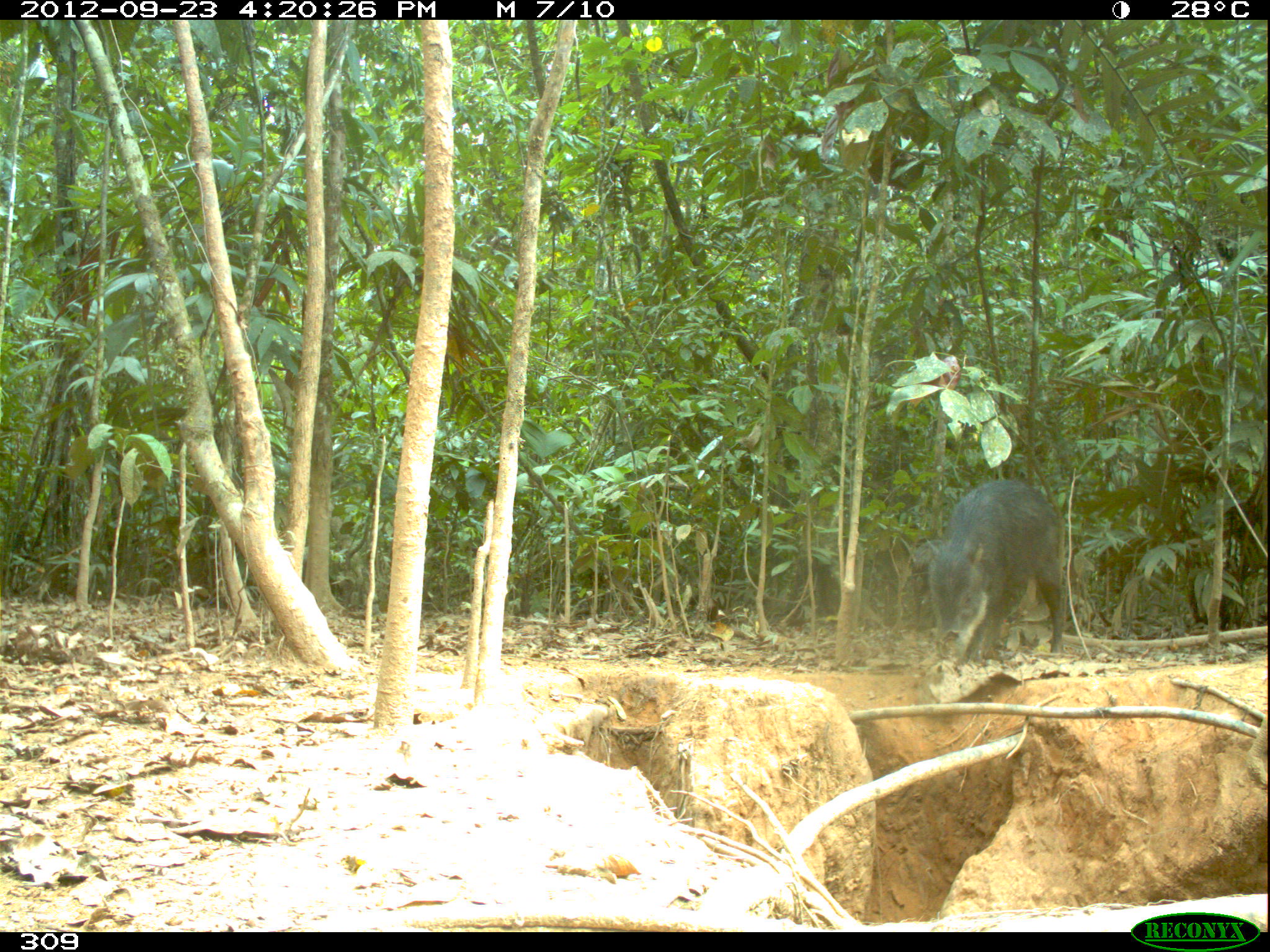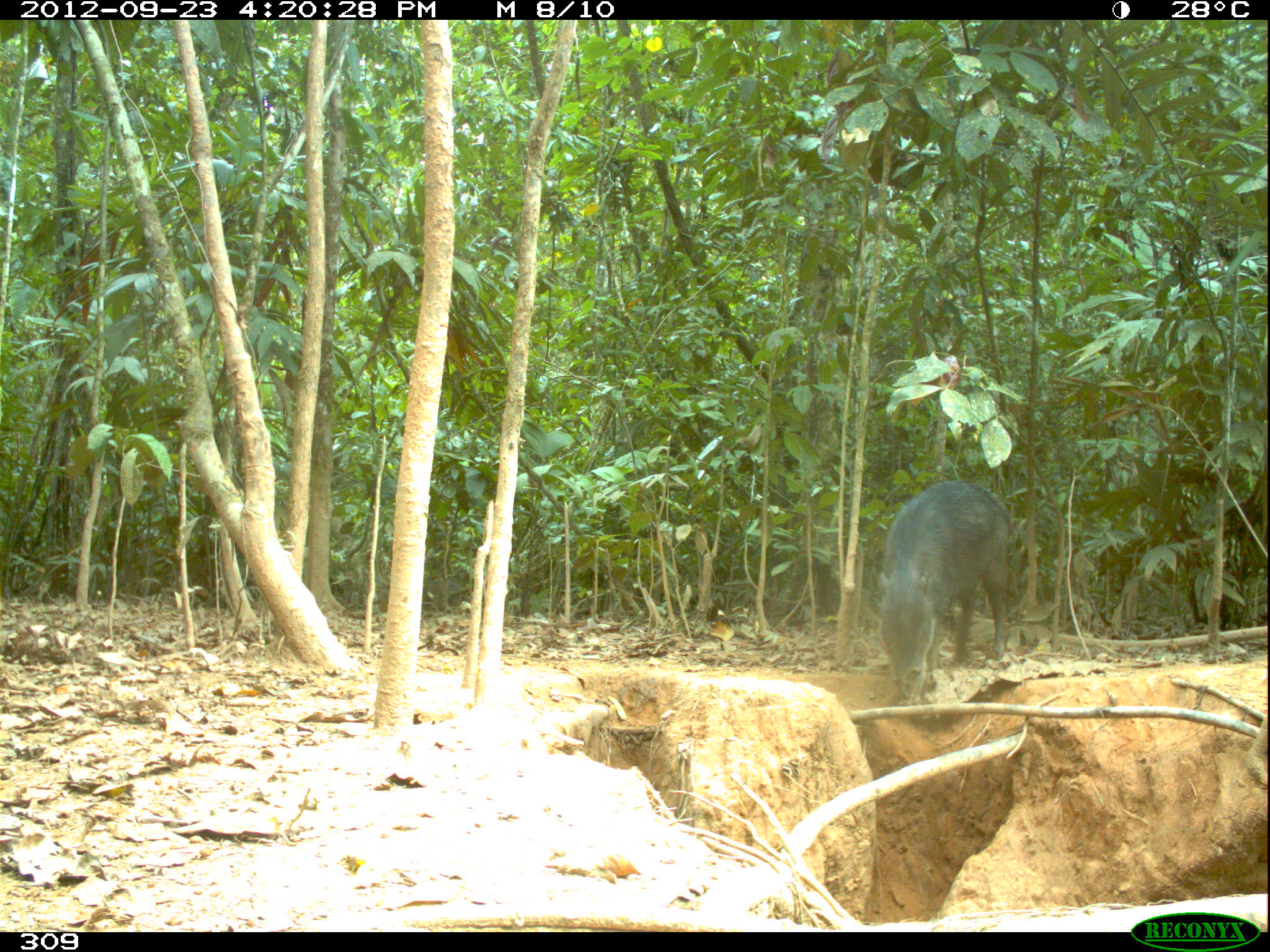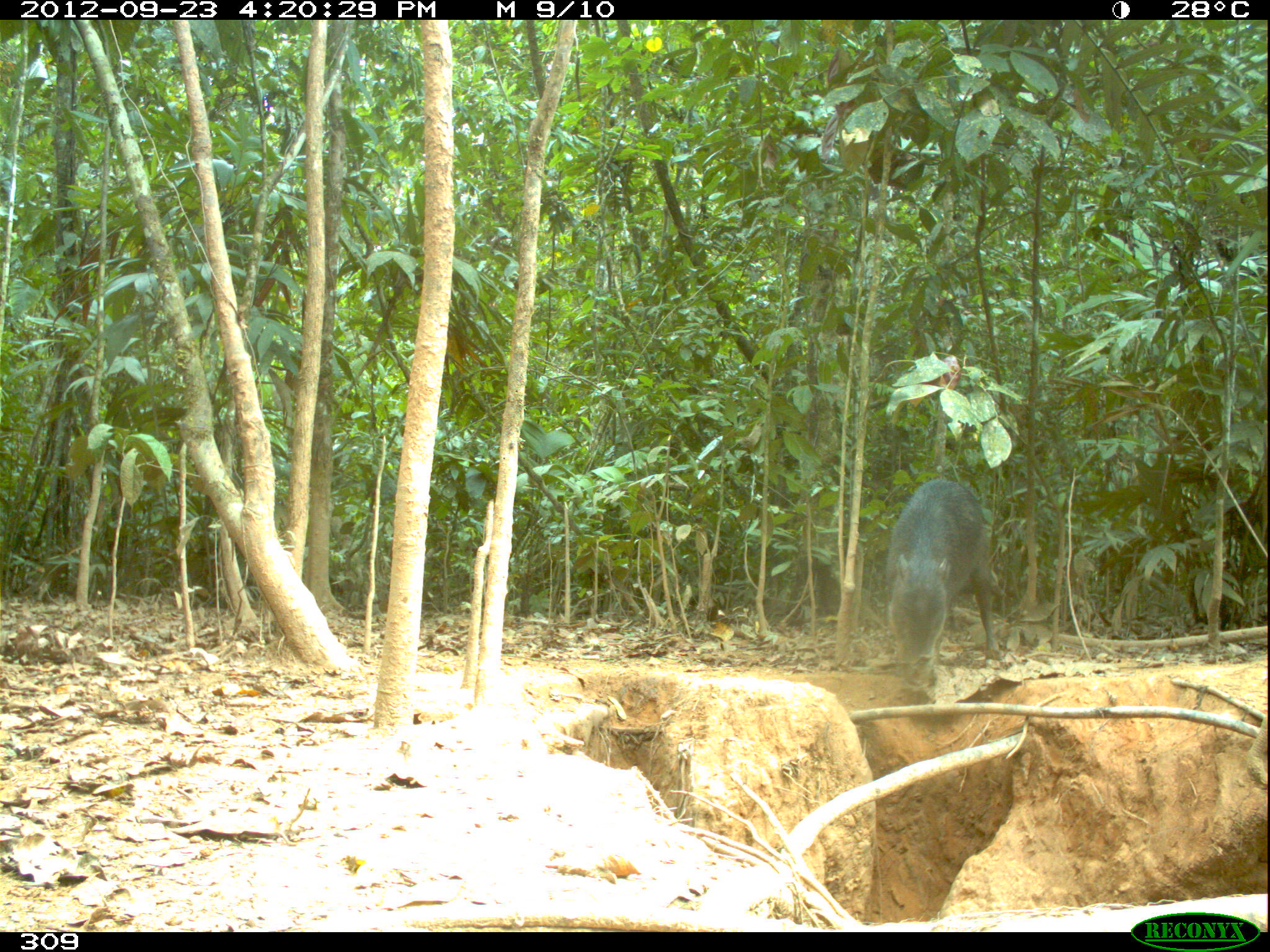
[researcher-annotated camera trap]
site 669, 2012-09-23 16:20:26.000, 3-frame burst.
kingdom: Animalia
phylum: Chordata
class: Mammalia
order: Artiodactyla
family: Tayassuidae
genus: Tayassu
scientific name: Tayassu pecari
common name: white-lipped peccary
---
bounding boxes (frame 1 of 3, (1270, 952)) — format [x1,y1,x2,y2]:
tayassu pecari: [924,477,1062,663]